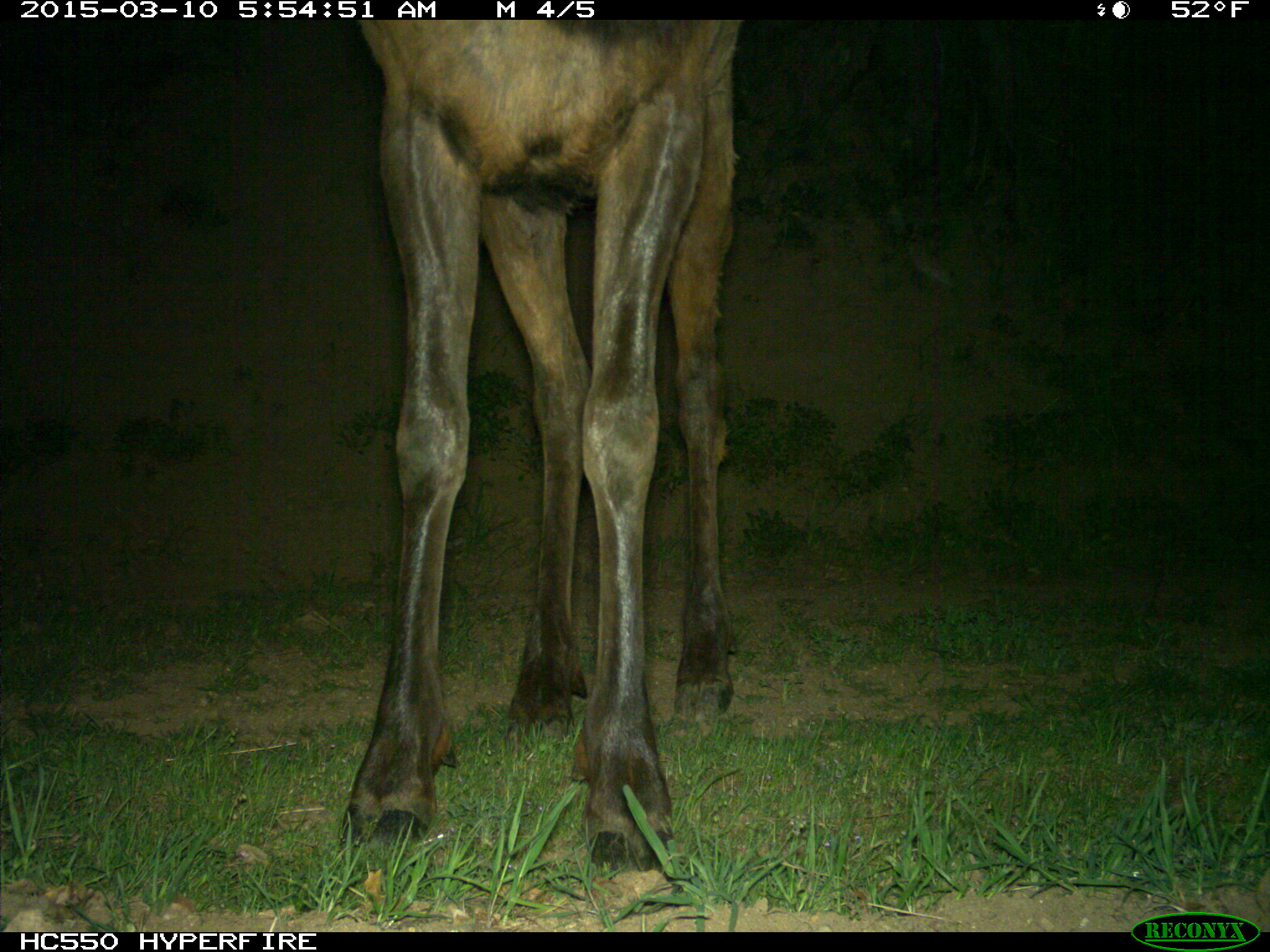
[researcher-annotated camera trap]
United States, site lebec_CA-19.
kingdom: Animalia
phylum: Chordata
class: Mammalia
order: Artiodactyla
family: Cervidae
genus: Cervus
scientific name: Cervus canadensis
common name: elk